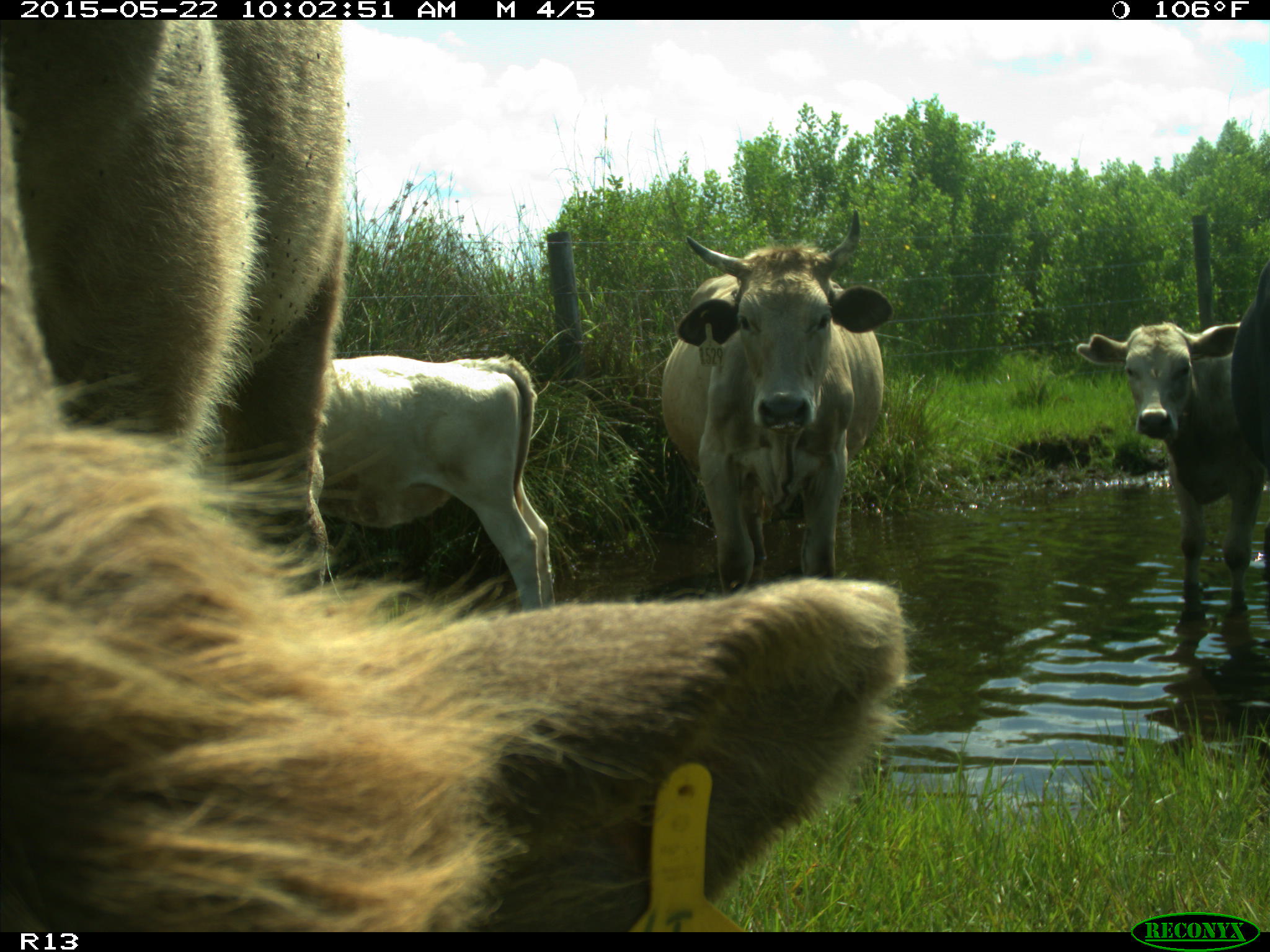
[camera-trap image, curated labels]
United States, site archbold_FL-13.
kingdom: Animalia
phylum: Chordata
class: Mammalia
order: Artiodactyla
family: Bovidae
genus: Bos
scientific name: Bos taurus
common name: domestic cow